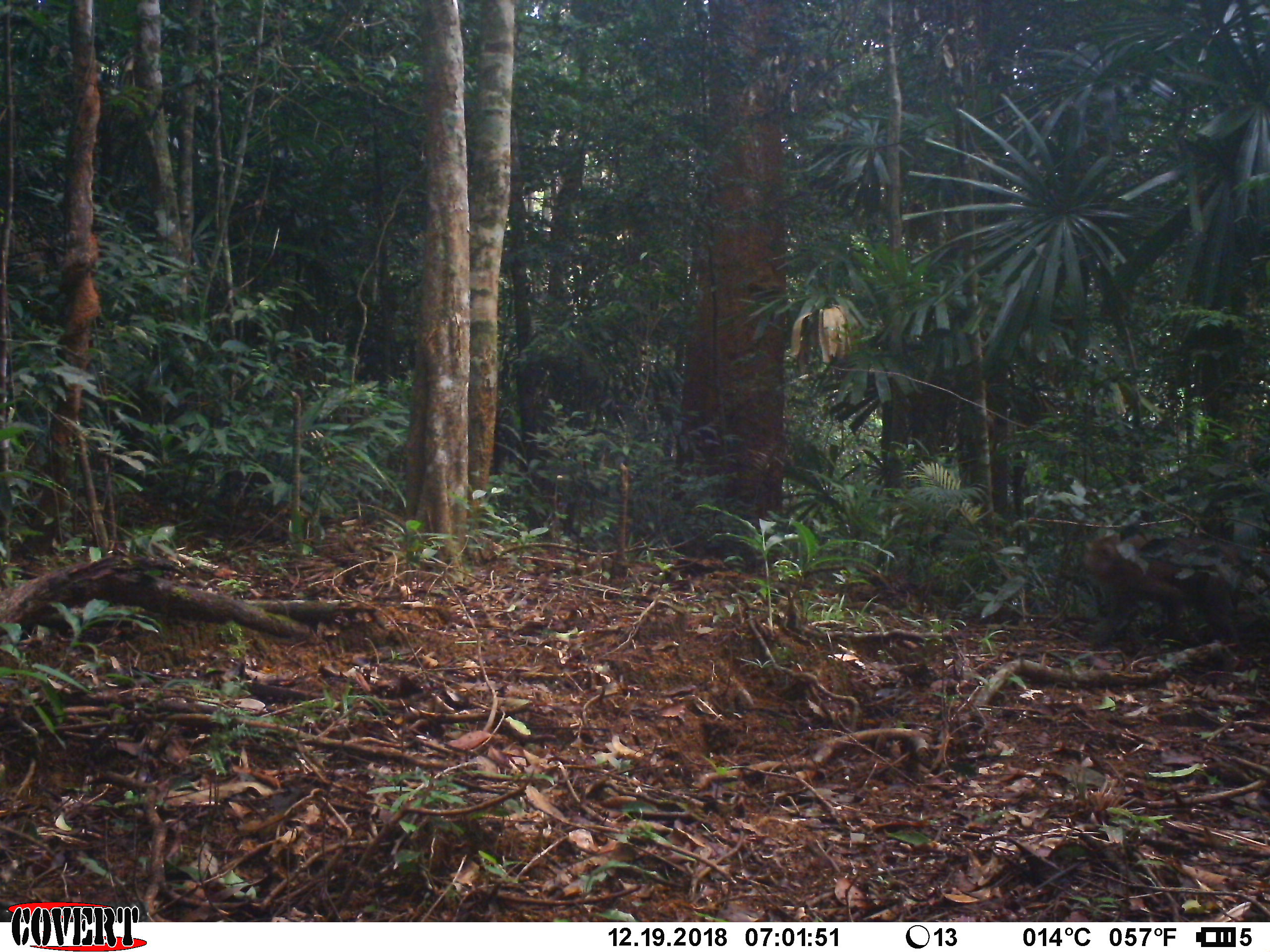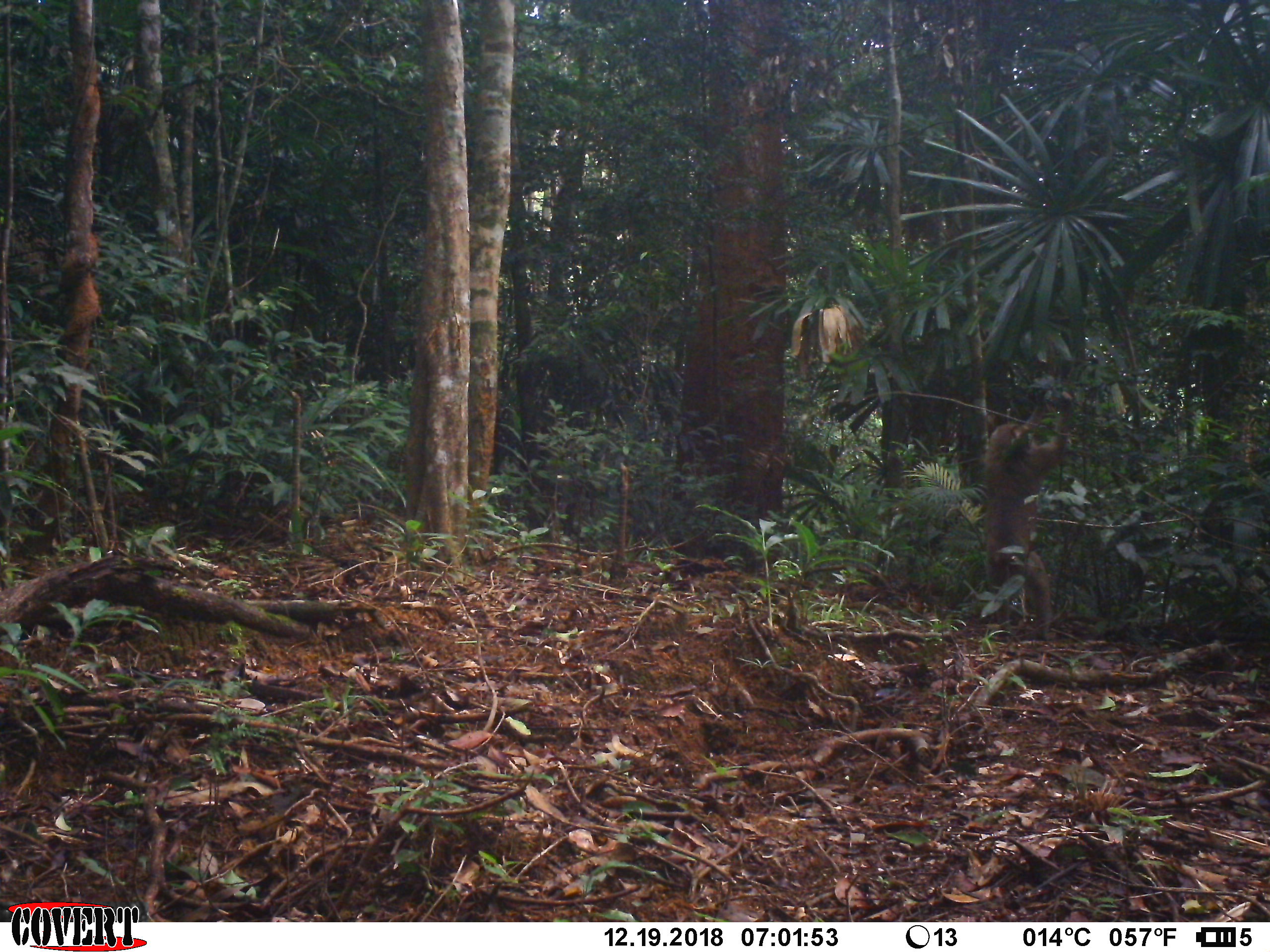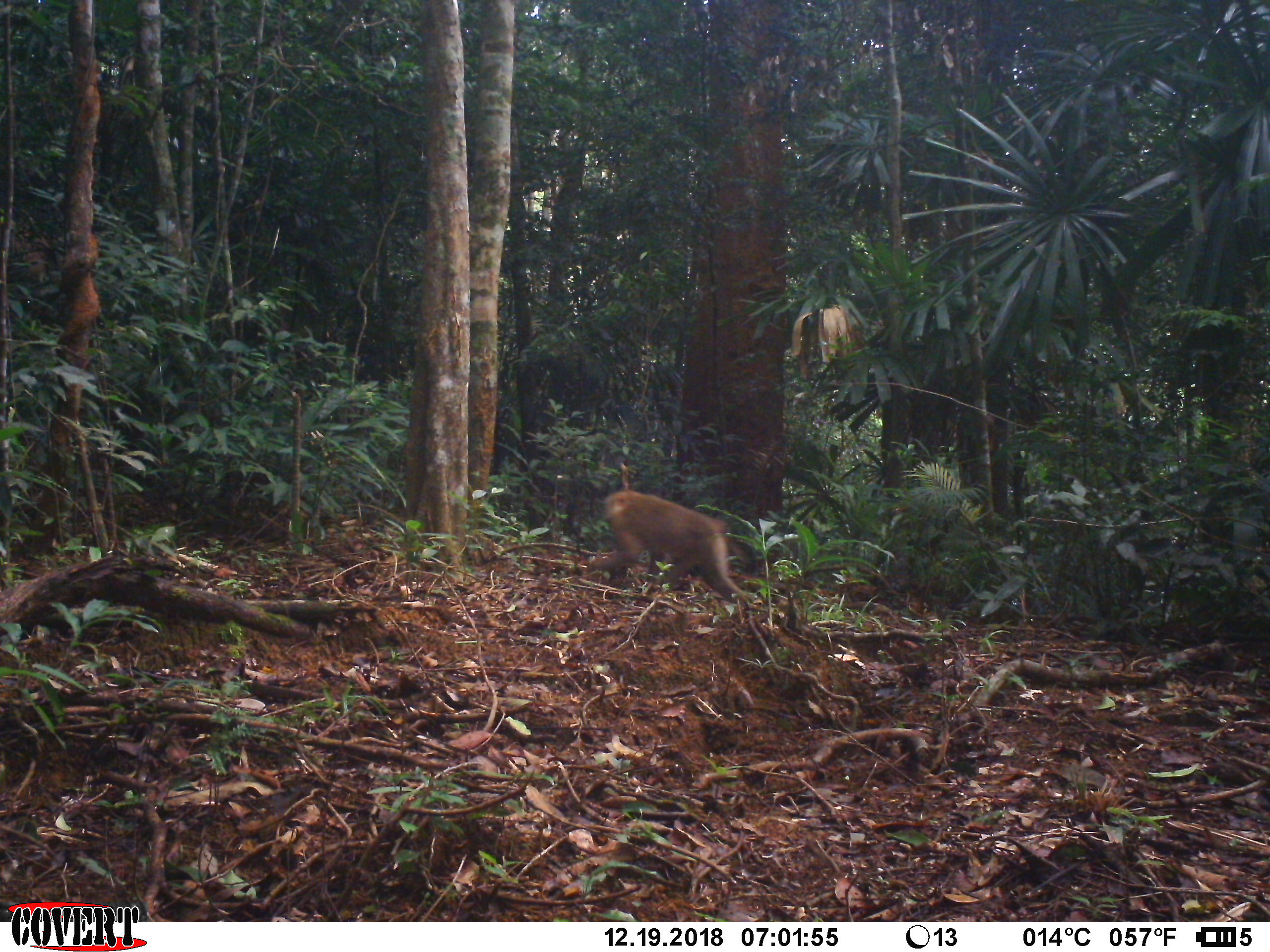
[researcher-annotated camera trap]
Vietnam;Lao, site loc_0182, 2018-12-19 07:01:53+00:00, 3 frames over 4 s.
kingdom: Animalia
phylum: Chordata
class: Mammalia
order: Primates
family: Cercopithecidae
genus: Macaca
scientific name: Macaca nemestrina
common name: pig-tailed macaque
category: pig tailed macaque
Pig tailed macaque (pig-tailed macaque) (Macaca nemestrina). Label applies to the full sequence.